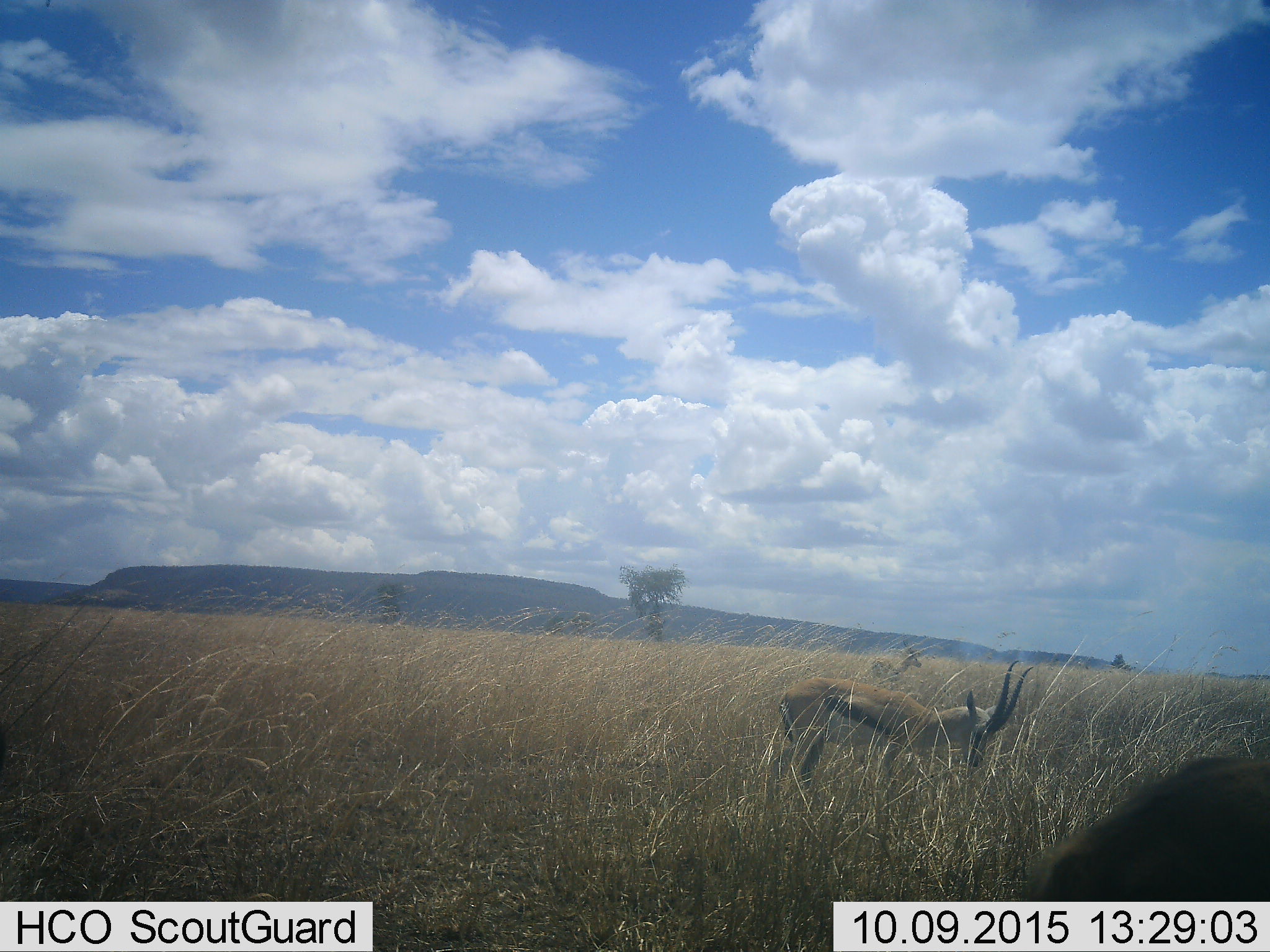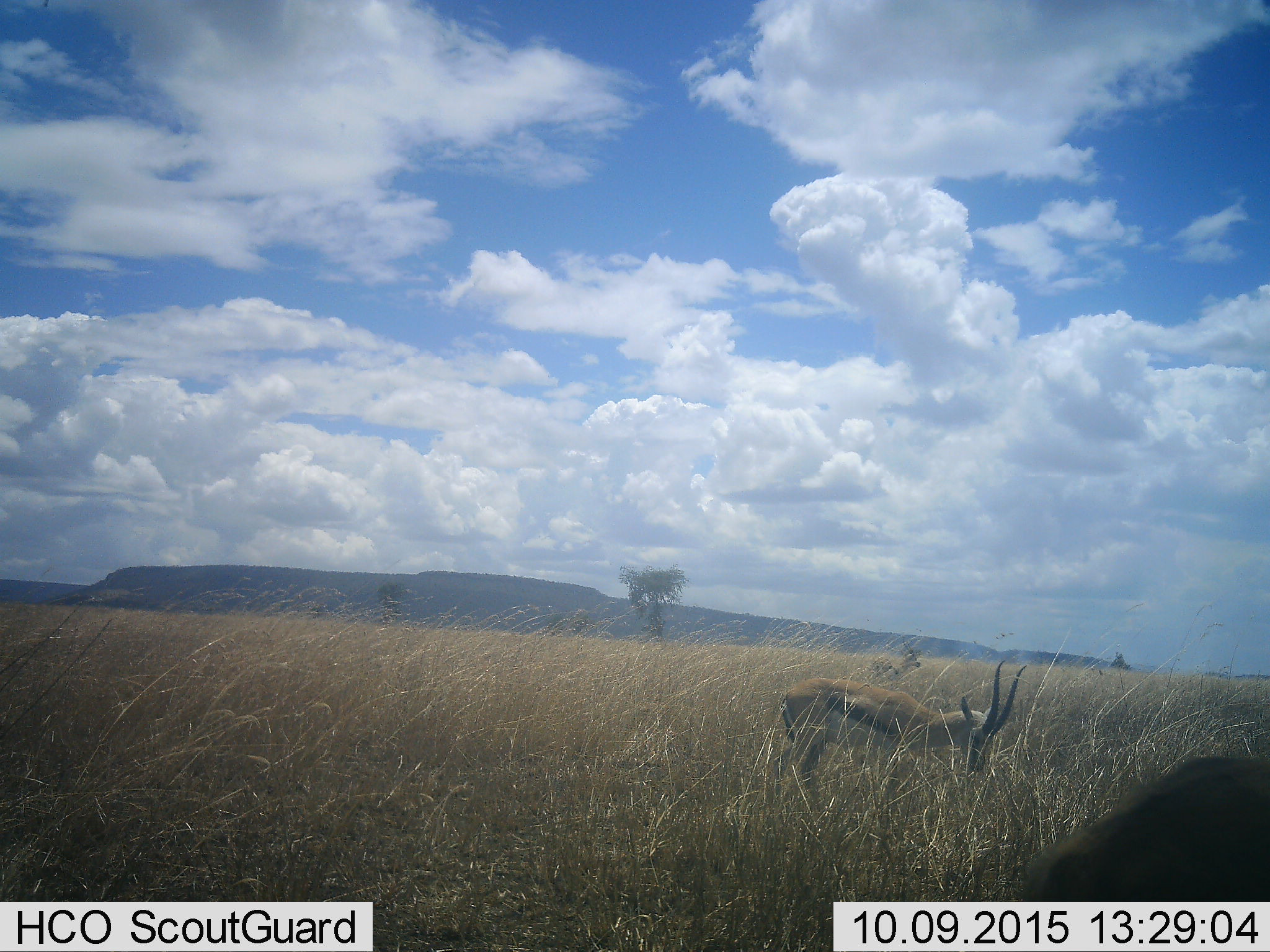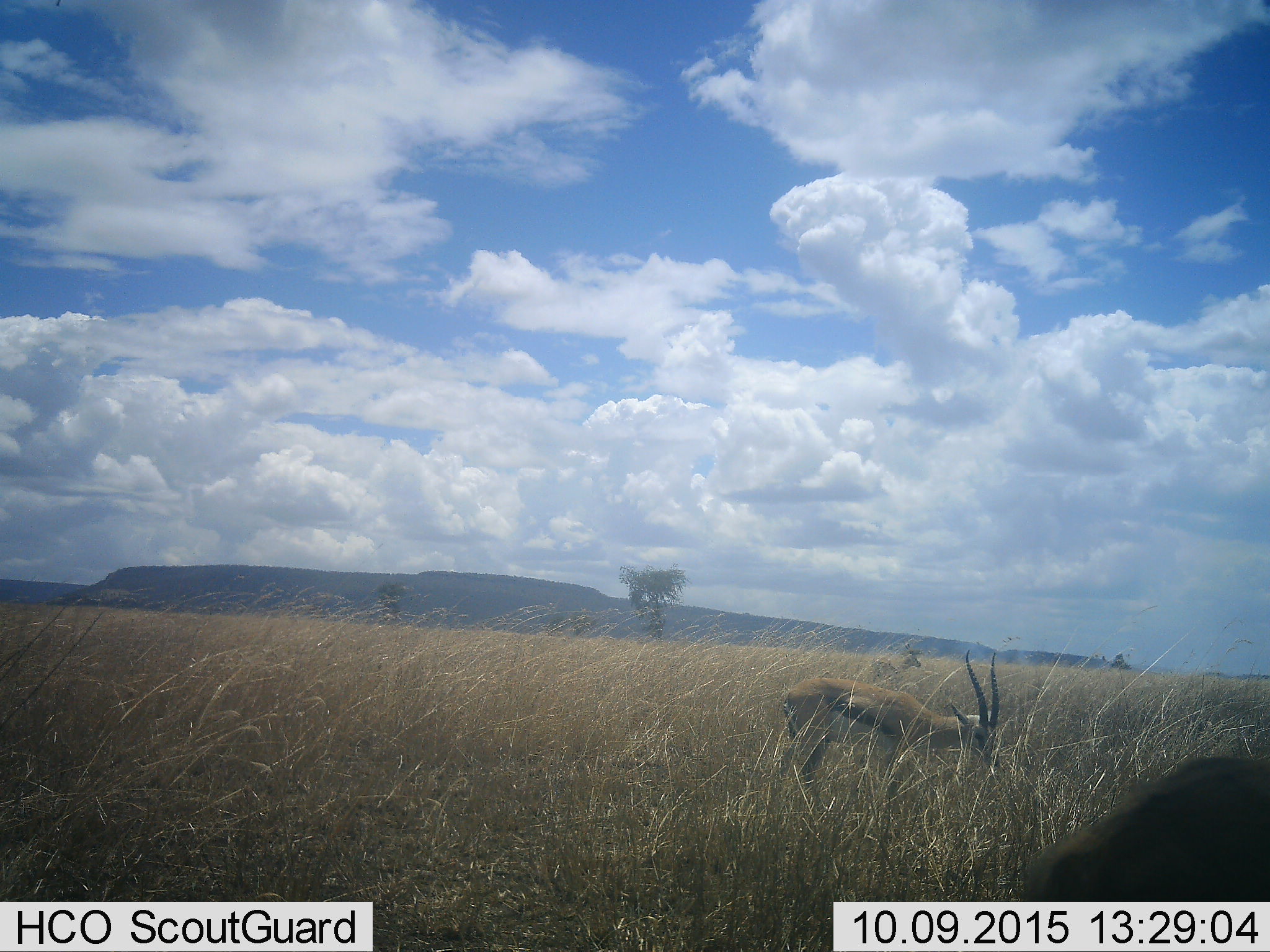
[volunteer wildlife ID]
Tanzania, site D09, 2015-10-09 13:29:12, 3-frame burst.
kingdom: Animalia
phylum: Chordata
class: Mammalia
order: Artiodactyla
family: Bovidae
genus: Eudorcas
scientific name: Eudorcas thomsonii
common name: thomson's gazelle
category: gazellethomsons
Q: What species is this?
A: Gazellethomsons (thomson's gazelle) (Eudorcas thomsonii).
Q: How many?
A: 2.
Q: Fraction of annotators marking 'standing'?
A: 93%.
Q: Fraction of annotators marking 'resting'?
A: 0%.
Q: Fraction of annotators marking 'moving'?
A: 0%.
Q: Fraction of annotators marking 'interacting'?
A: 0%.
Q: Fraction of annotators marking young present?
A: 0%.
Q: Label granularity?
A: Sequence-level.